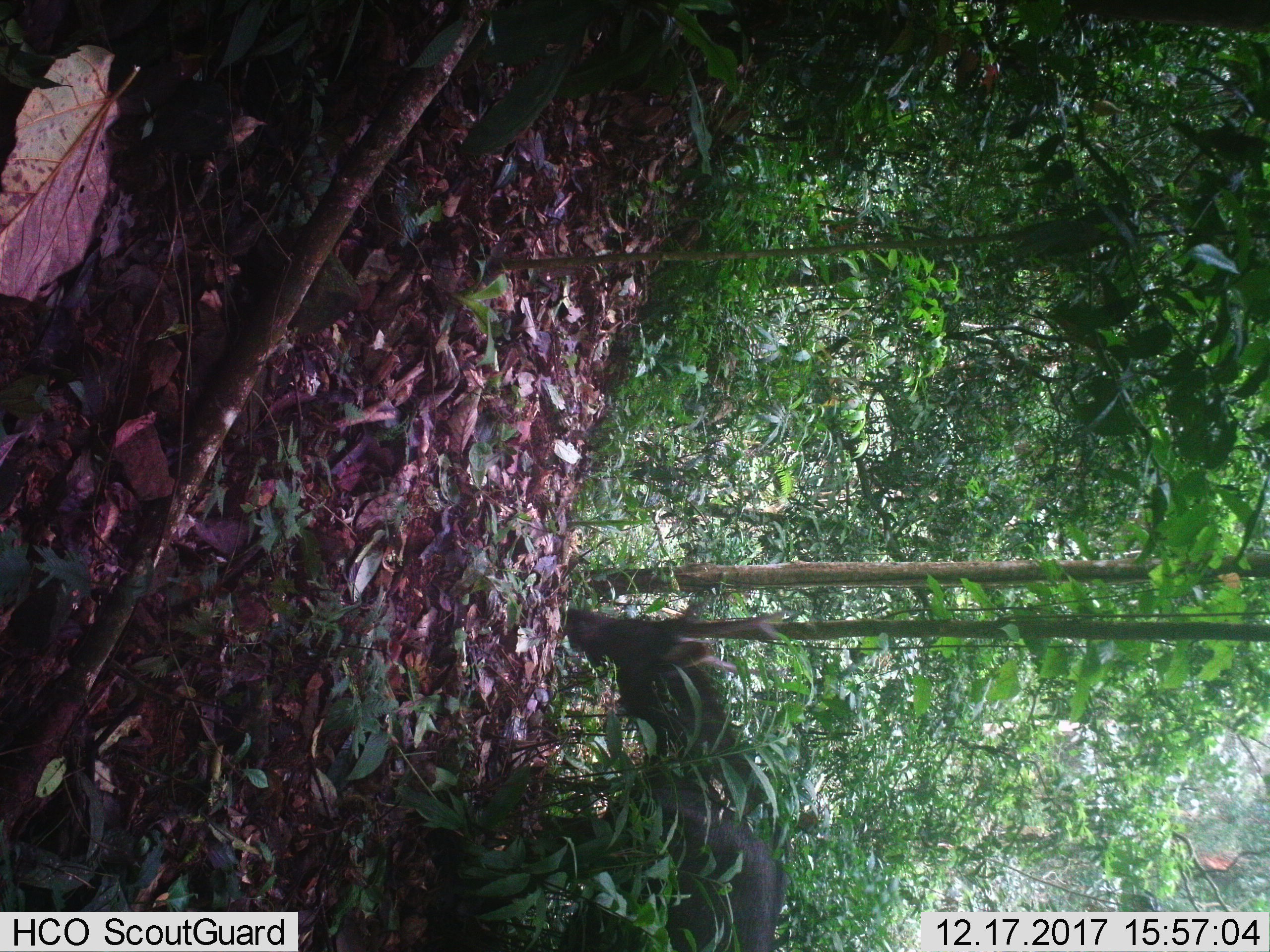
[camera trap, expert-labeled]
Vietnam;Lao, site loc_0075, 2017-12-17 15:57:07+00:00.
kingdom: Animalia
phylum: Chordata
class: Mammalia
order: Artiodactyla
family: Cervidae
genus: Rusa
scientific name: Rusa unicolor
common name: sambar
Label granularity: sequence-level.